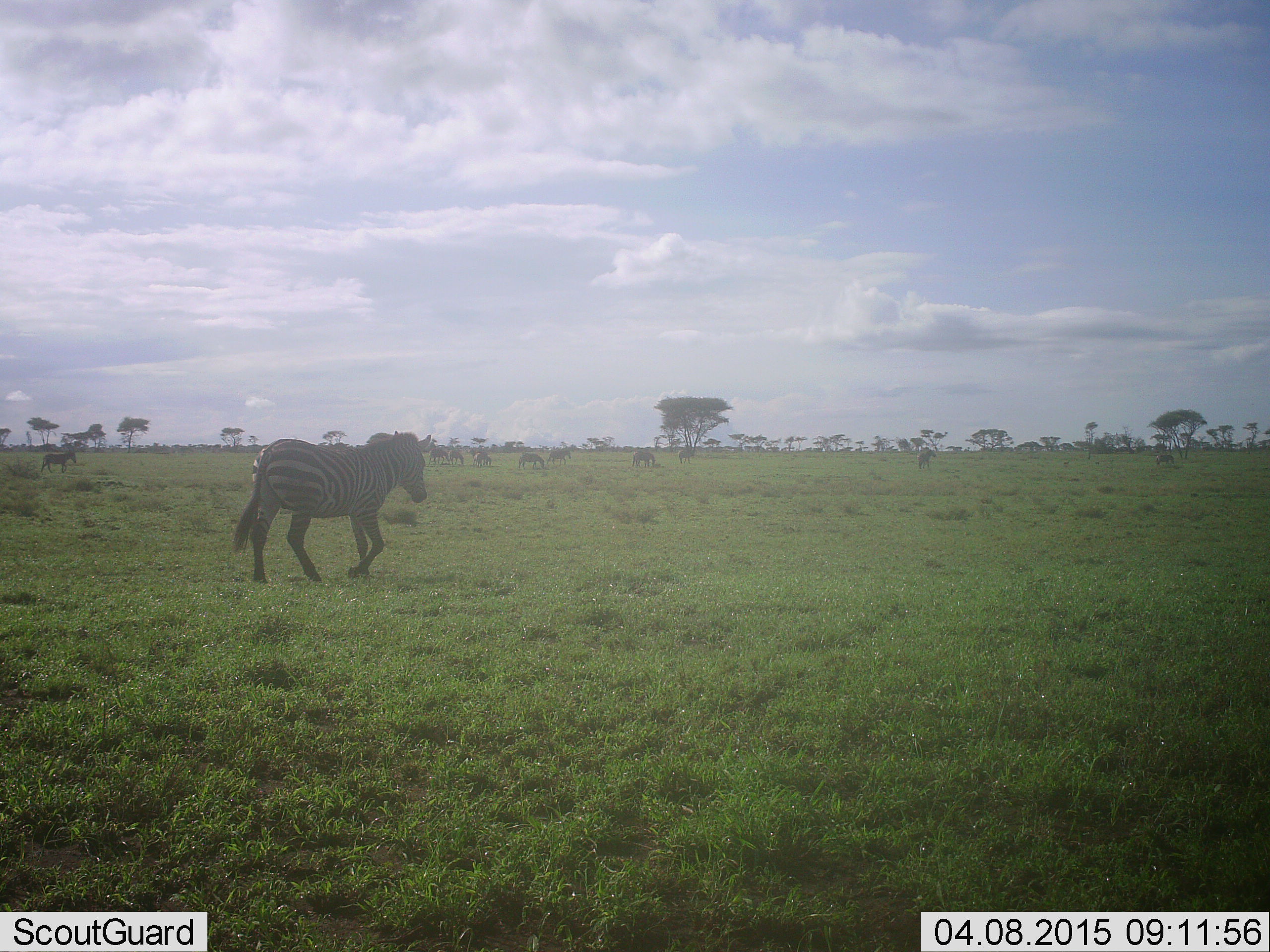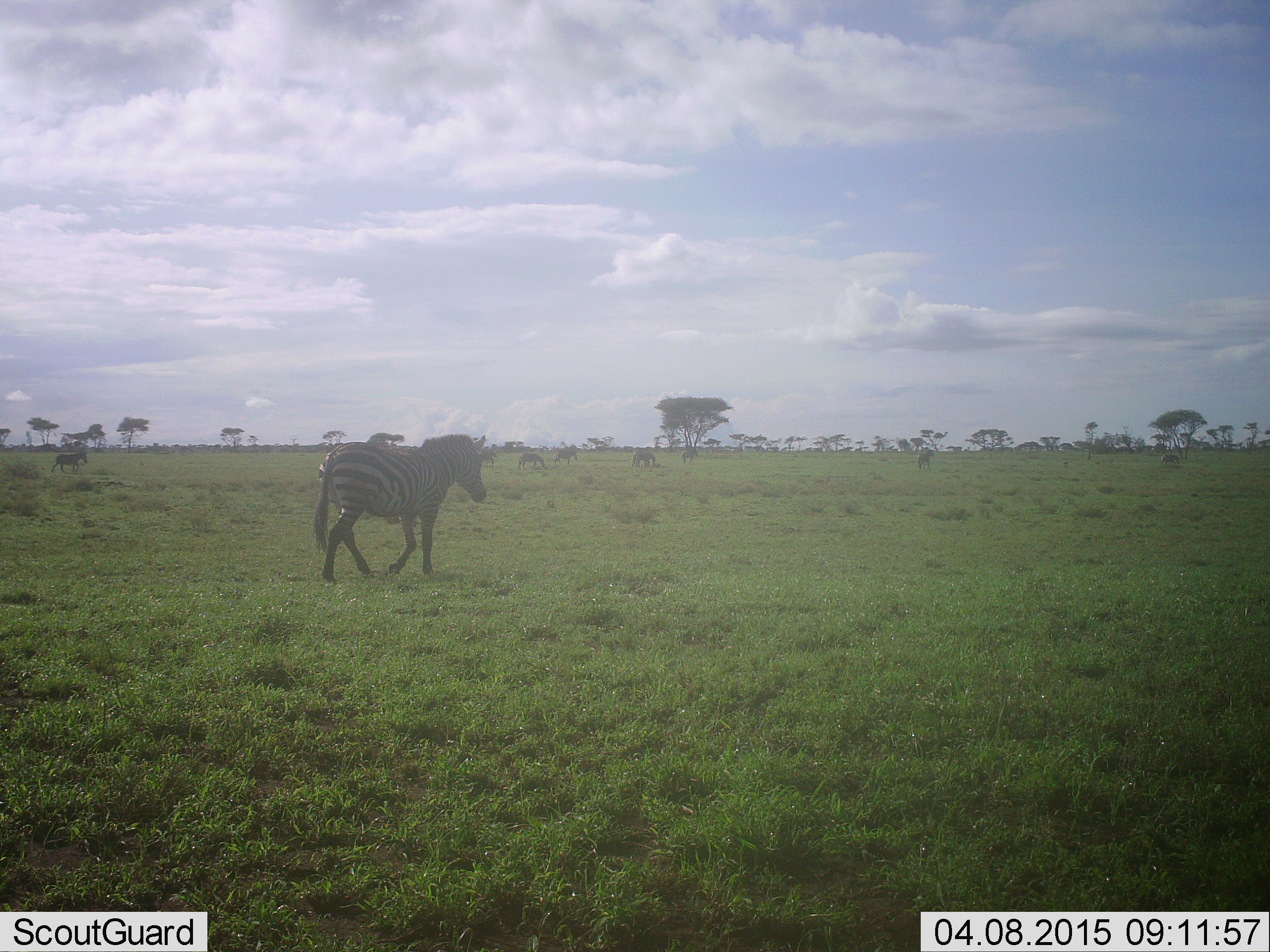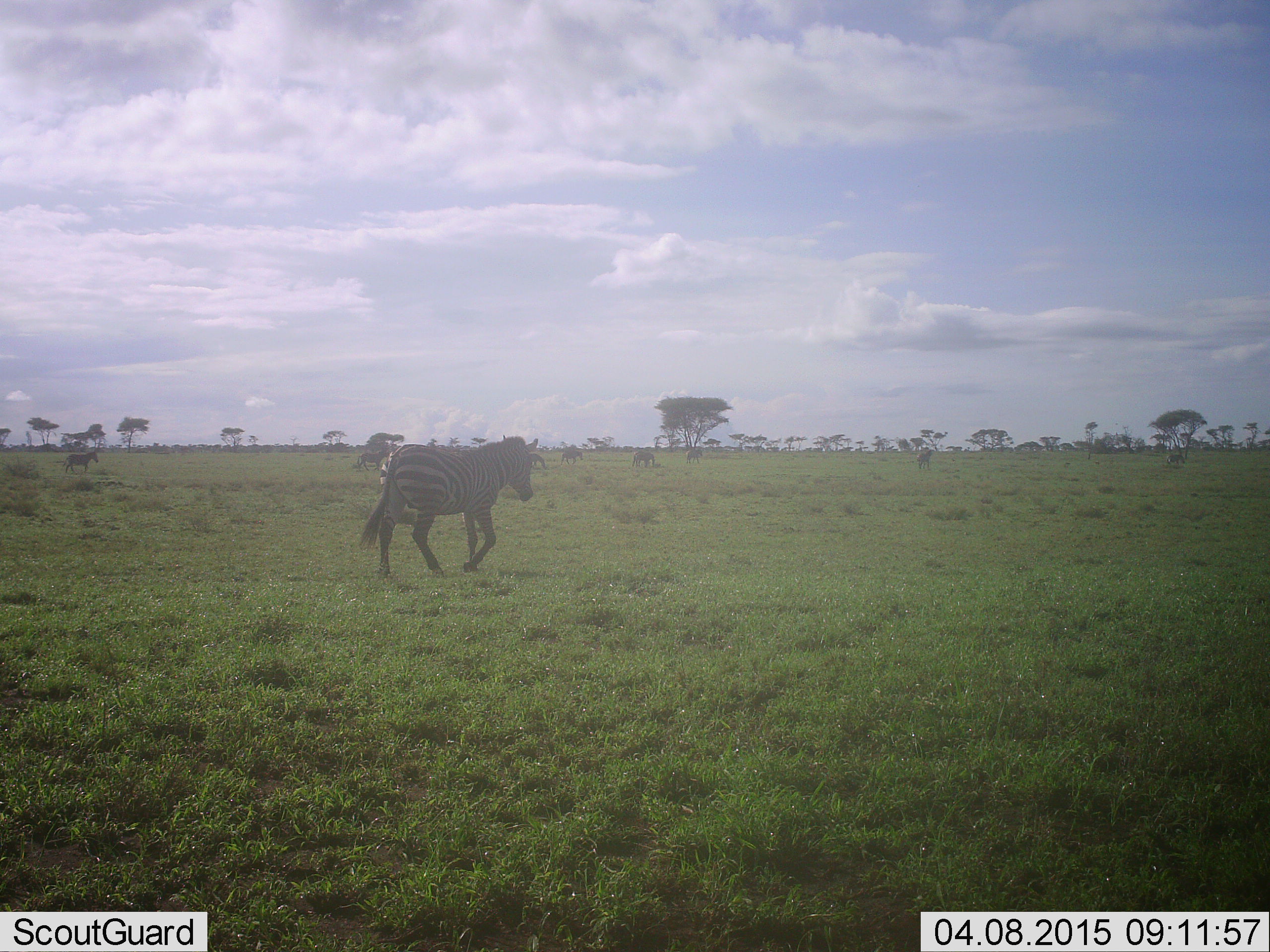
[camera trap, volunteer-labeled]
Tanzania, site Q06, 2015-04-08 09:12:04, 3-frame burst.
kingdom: Animalia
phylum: Chordata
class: Mammalia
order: Perissodactyla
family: Equidae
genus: Equus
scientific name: Equus quagga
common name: plains zebra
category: zebra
Zebra (plains zebra) (Equus quagga), count 2. Behavior (volunteer vote fractions): standing 0%, resting 0%, moving 100%, interacting 0%. Young present (vote fraction): 0%. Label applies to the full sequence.